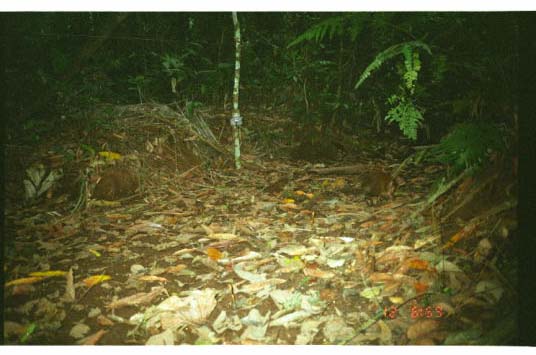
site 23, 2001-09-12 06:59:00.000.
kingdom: Animalia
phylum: Chordata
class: Mammalia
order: Rodentia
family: Dasyproctidae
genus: Dasyprocta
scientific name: Dasyprocta punctata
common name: central american agouti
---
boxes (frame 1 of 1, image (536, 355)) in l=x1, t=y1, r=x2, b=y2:
dasyprocta punctata: l=353, t=168, r=399, b=207